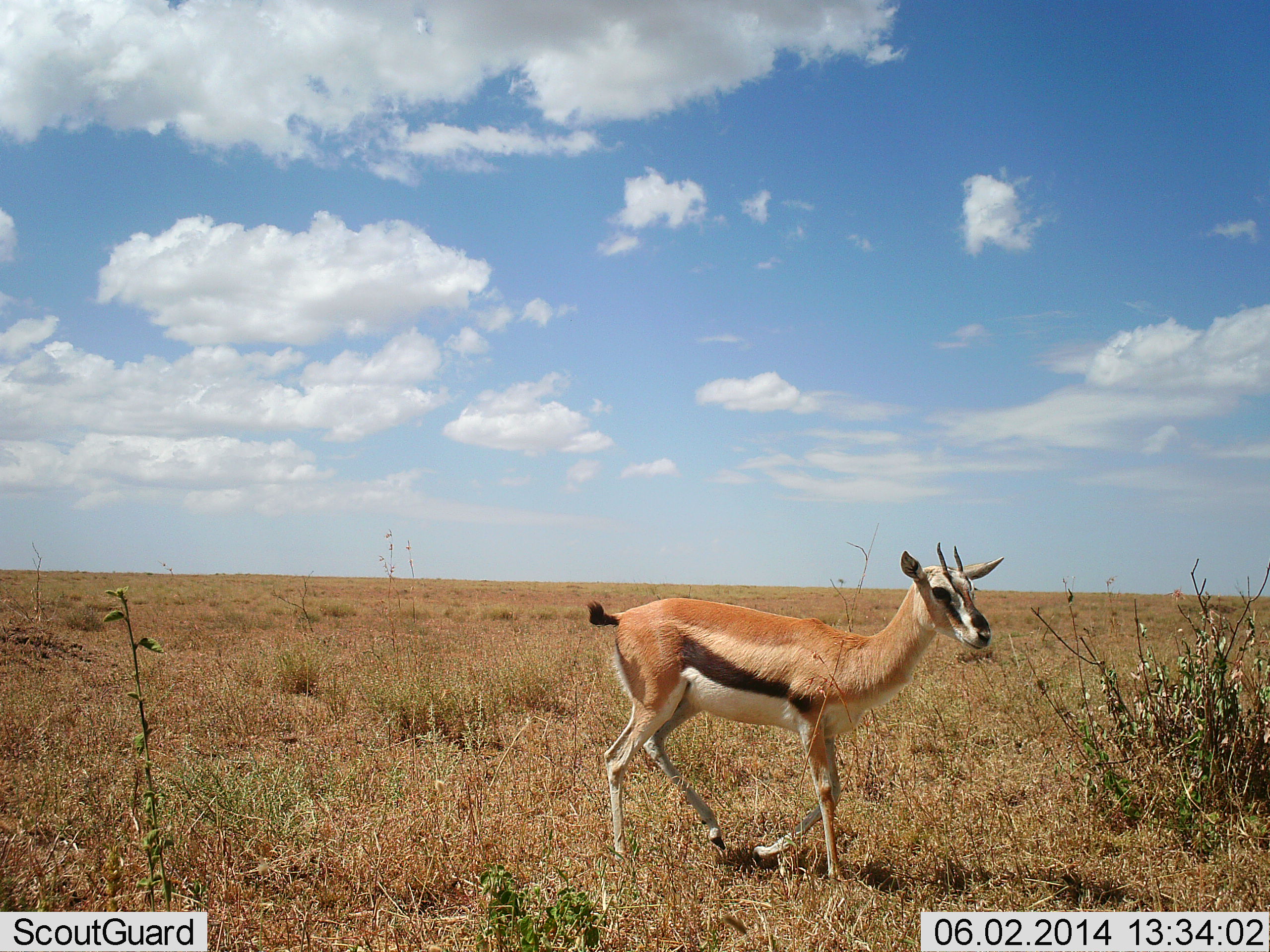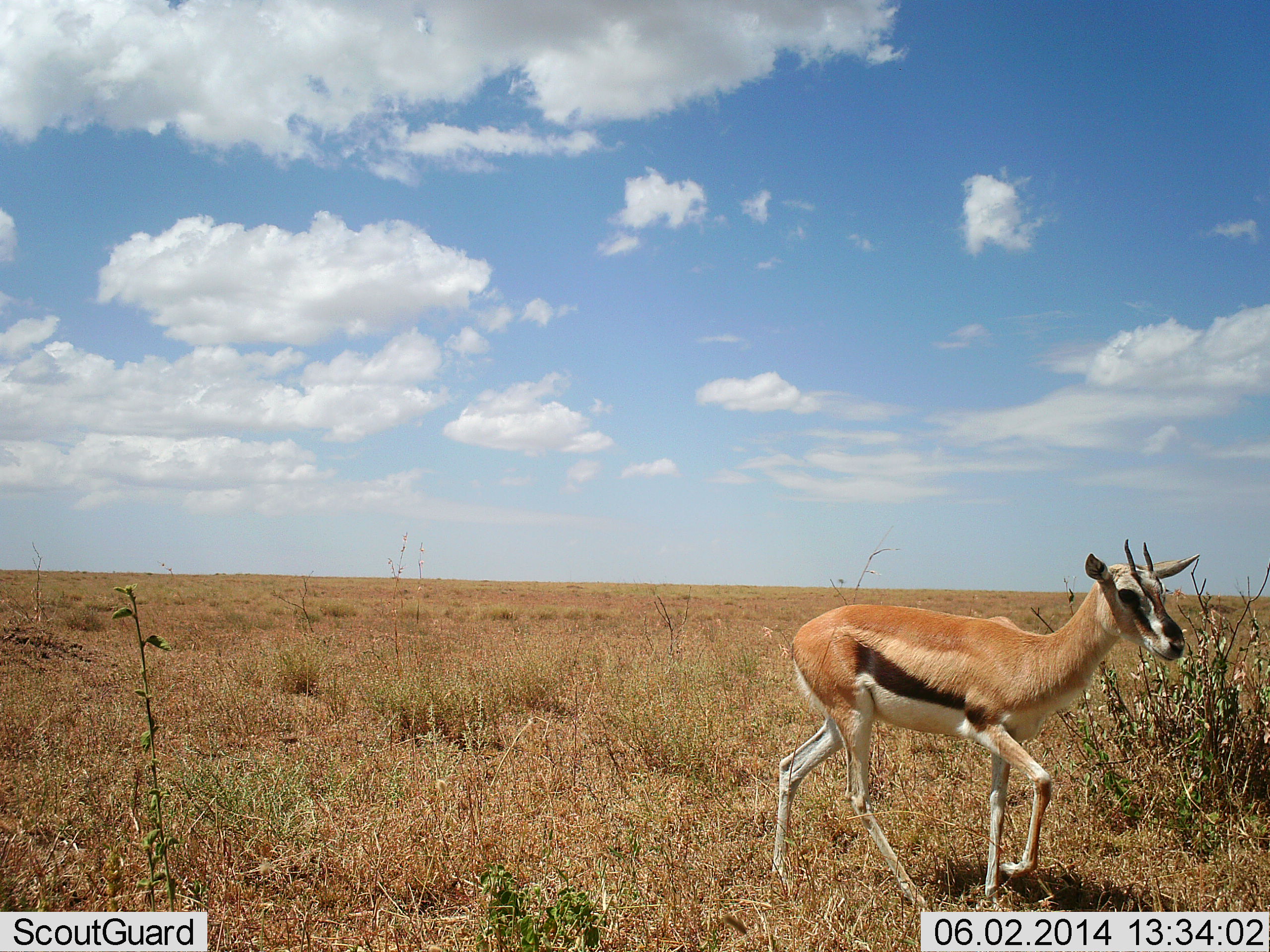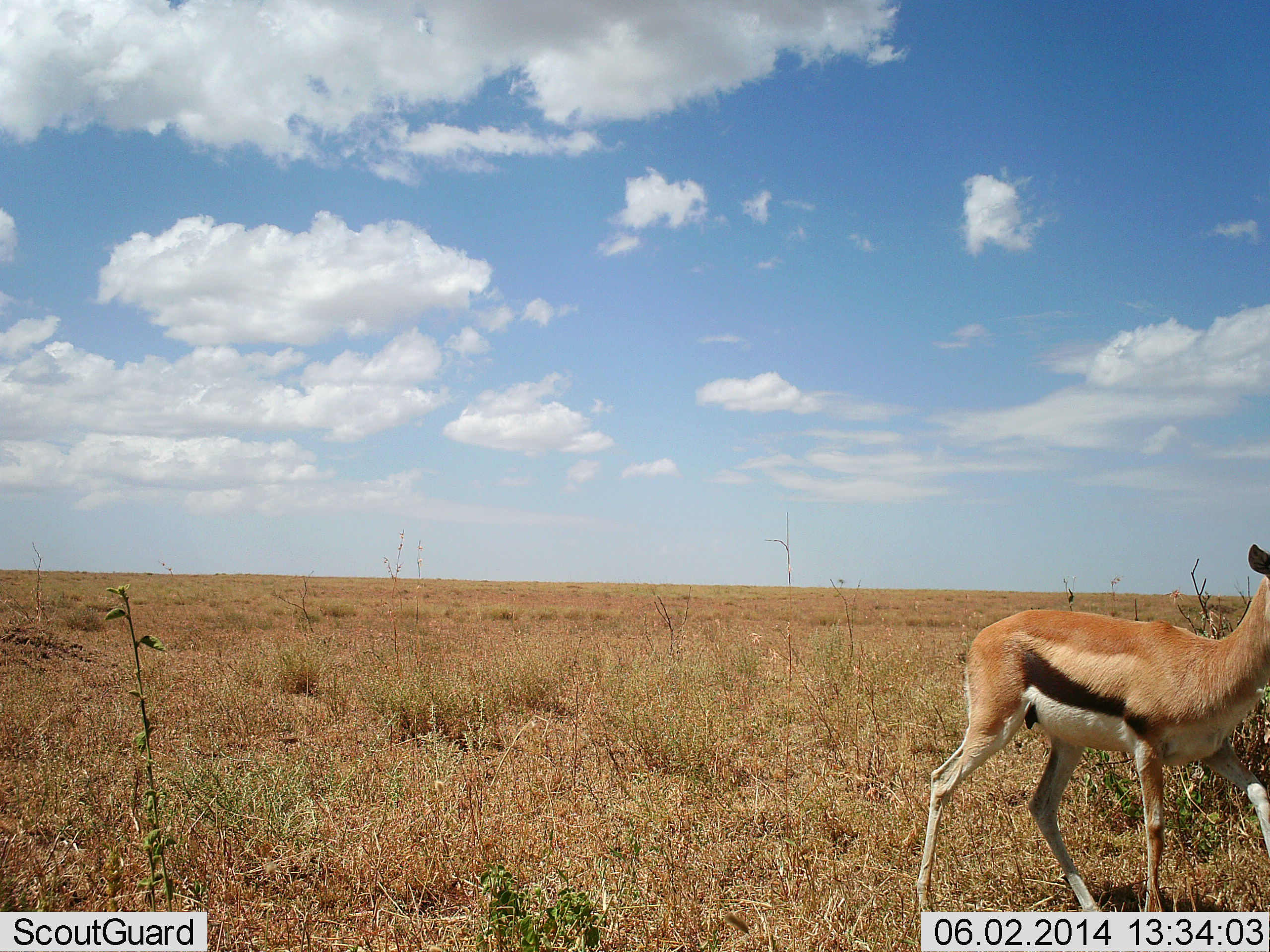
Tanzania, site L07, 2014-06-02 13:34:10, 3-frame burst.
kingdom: Animalia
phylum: Chordata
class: Mammalia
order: Artiodactyla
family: Bovidae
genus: Eudorcas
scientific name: Eudorcas thomsonii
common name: thomson's gazelle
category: gazellethomsons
Gazellethomsons (thomson's gazelle) (Eudorcas thomsonii), count 1. Behavior (volunteer vote fractions): standing 0%, resting 0%, moving 100%, interacting 0%. Young present (vote fraction): 0%. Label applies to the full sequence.